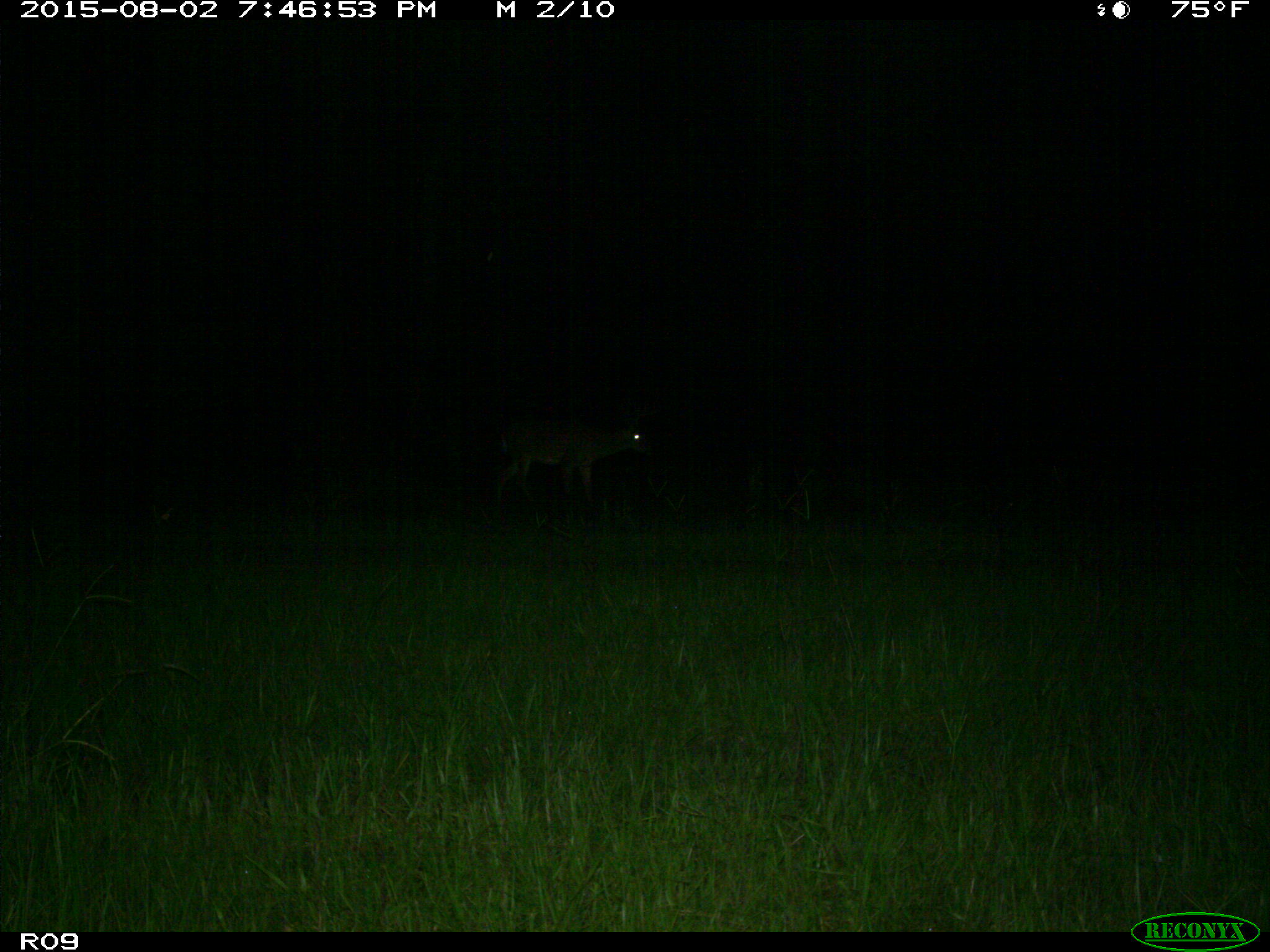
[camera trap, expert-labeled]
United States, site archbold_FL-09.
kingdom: Animalia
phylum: Chordata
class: Mammalia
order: Artiodactyla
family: Cervidae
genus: Odocoileus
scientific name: Odocoileus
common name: deer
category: unidentified deer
Unidentified deer (deer) (Odocoileus).